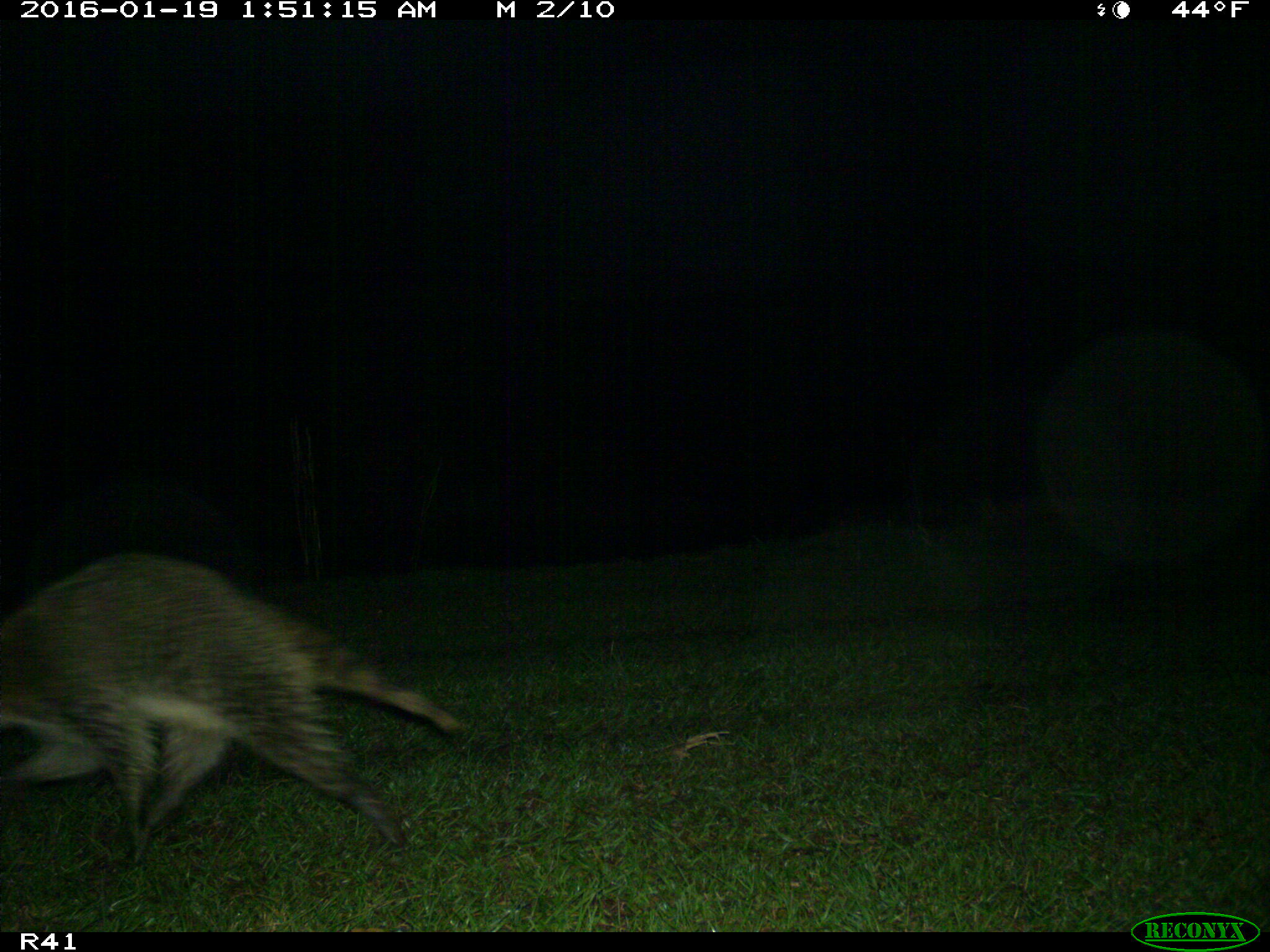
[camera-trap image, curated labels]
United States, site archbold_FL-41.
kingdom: Animalia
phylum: Chordata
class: Mammalia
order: Carnivora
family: Procyonidae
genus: Procyon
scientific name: Procyon lotor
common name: common raccoon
Procyon lotor (common raccoon).